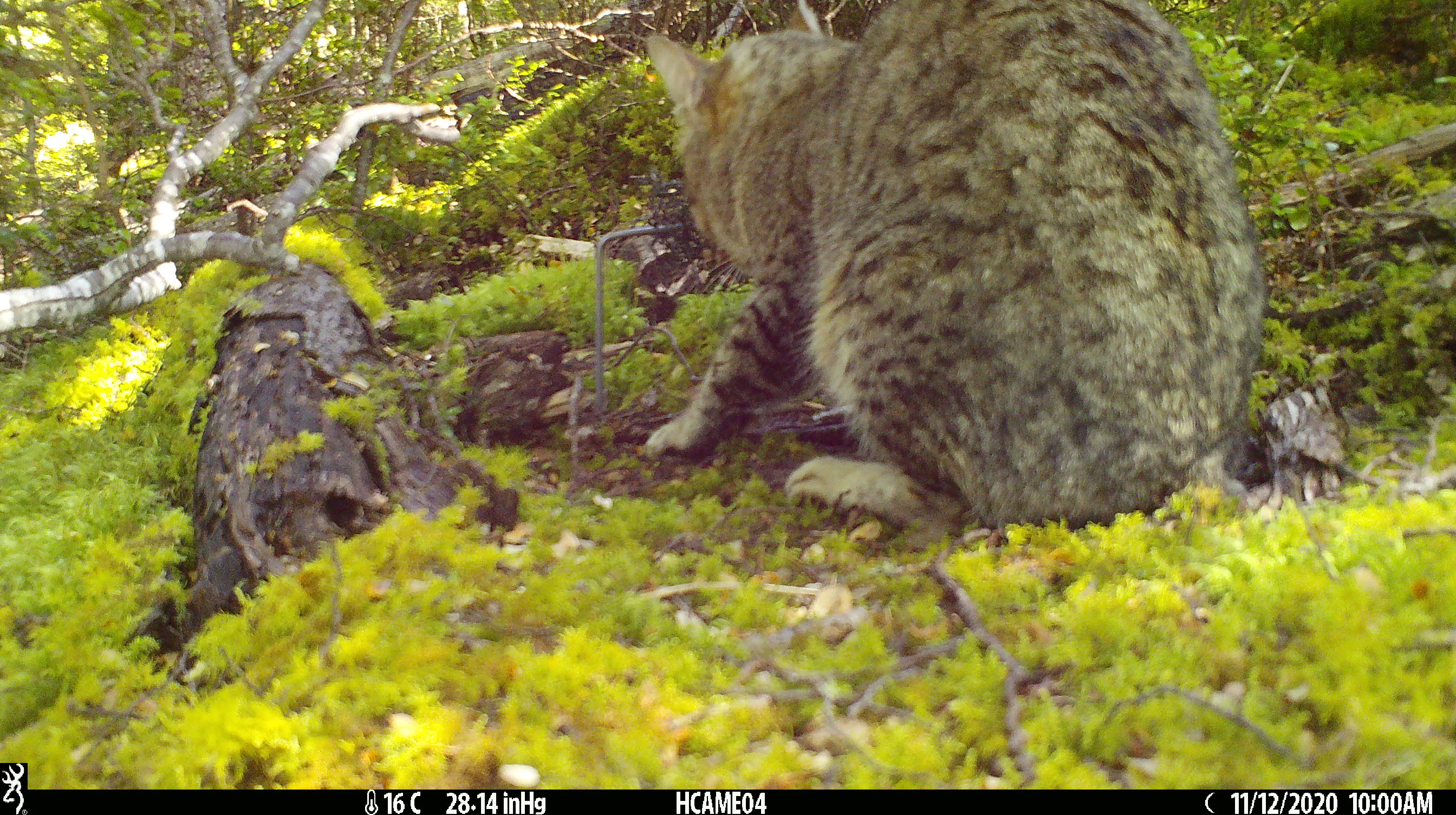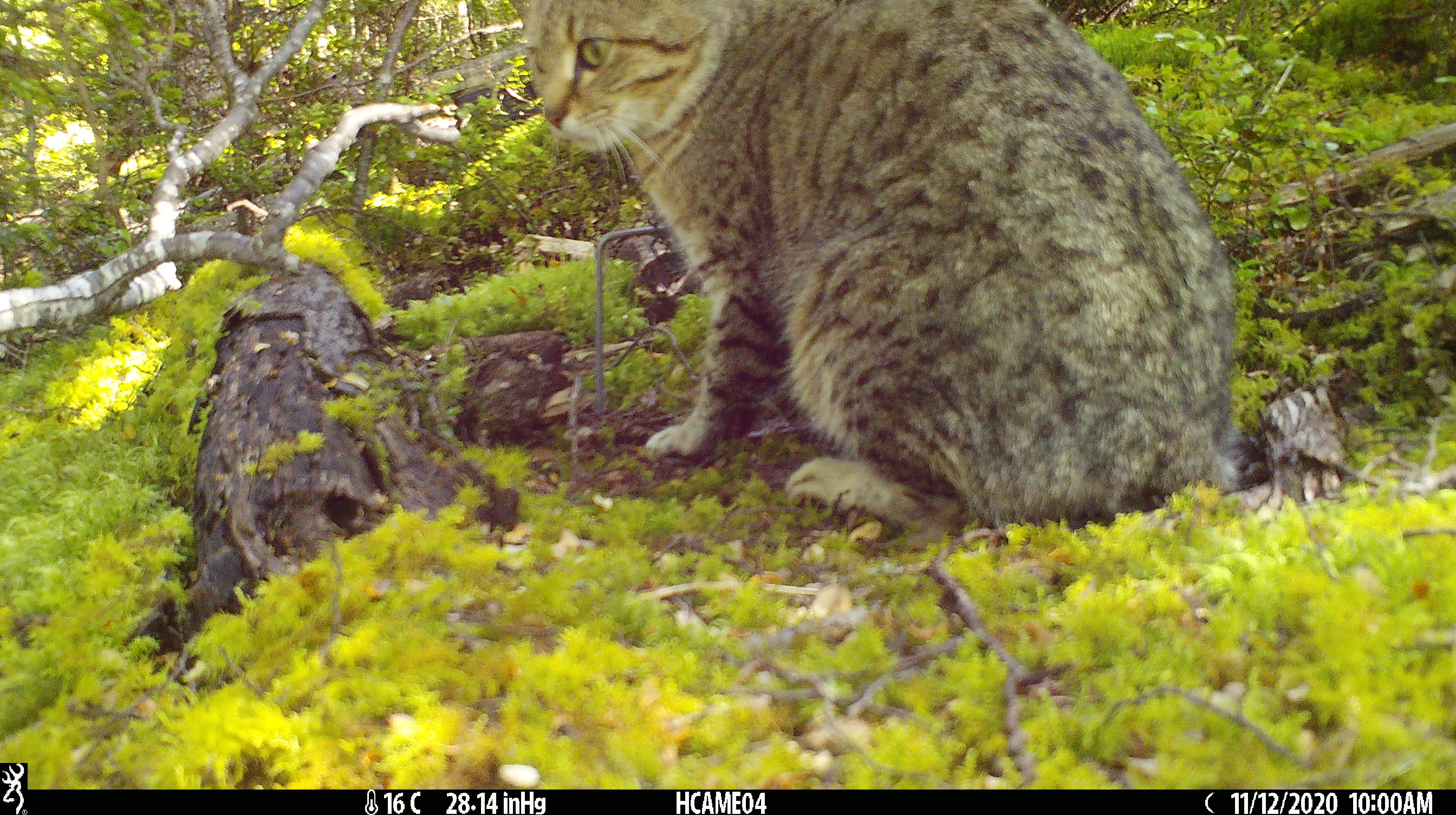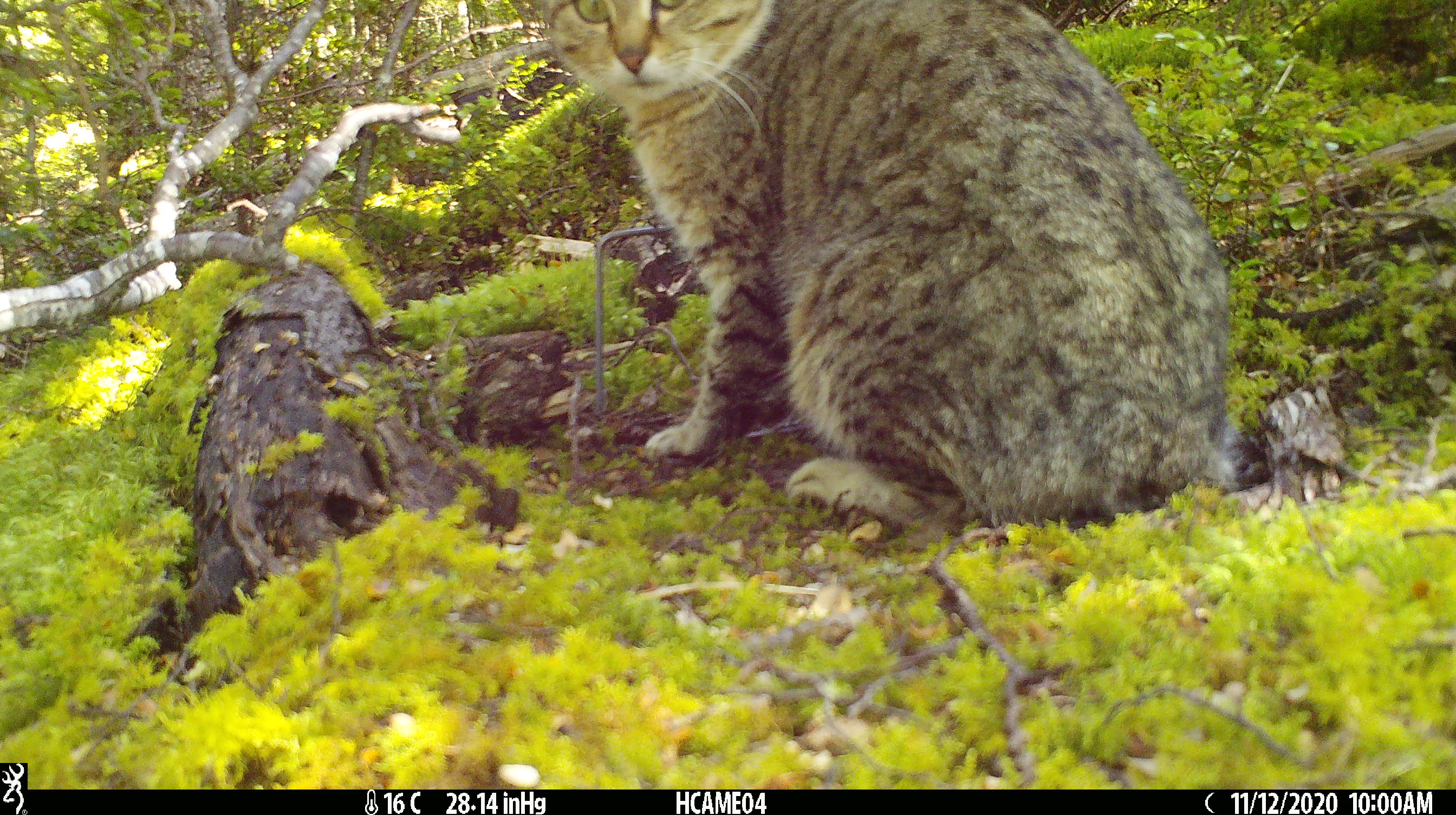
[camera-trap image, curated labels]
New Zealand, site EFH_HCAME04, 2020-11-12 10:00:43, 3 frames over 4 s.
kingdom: Animalia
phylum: Chordata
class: Mammalia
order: Carnivora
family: Felidae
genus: Felis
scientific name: Felis catus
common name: domestic cat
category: cat